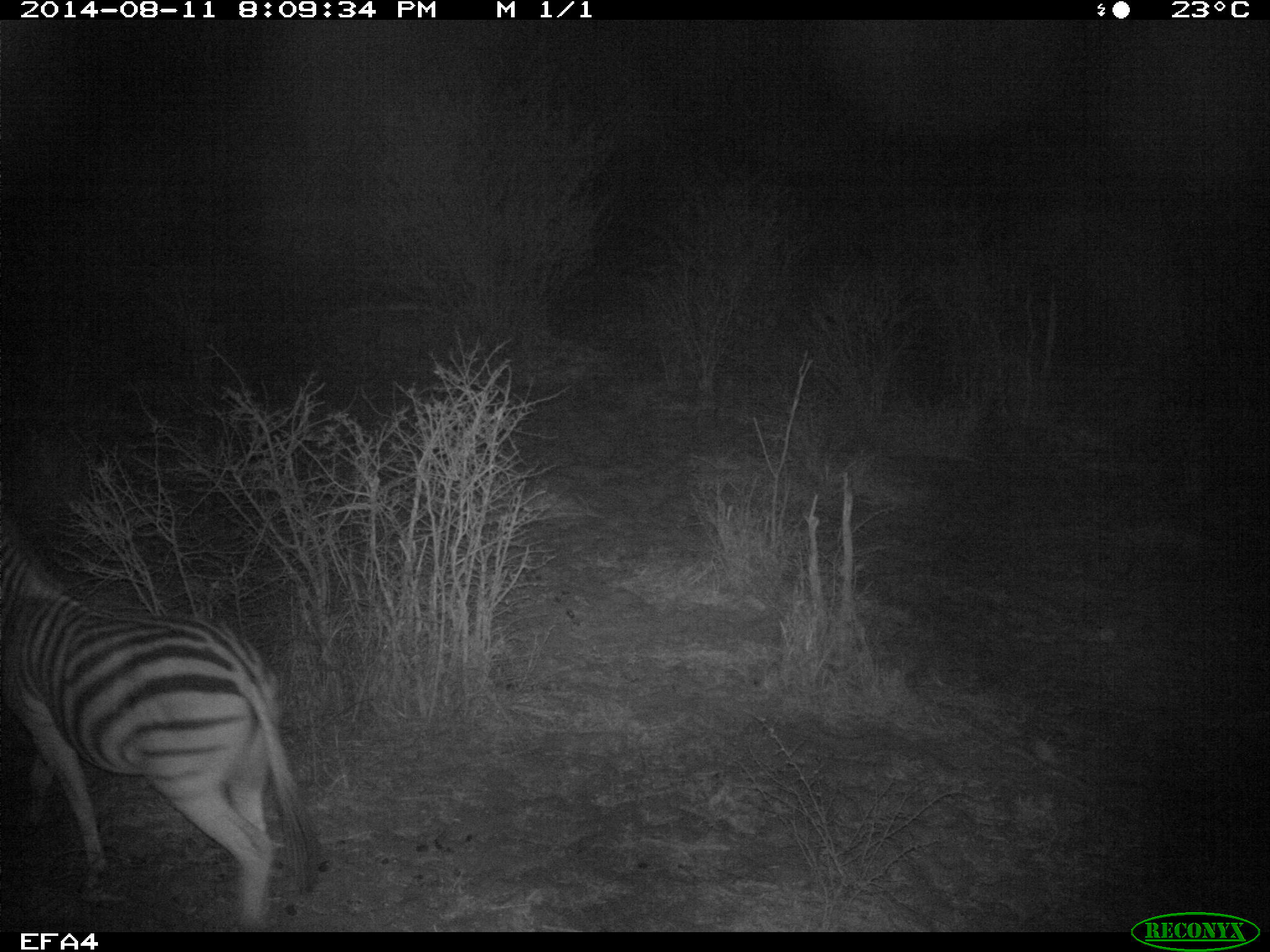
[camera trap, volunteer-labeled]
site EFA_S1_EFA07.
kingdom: Animalia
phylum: Chordata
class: Mammalia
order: Perissodactyla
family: Equidae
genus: Equus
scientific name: Equus quagga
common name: plains zebra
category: zebraplains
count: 1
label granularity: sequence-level